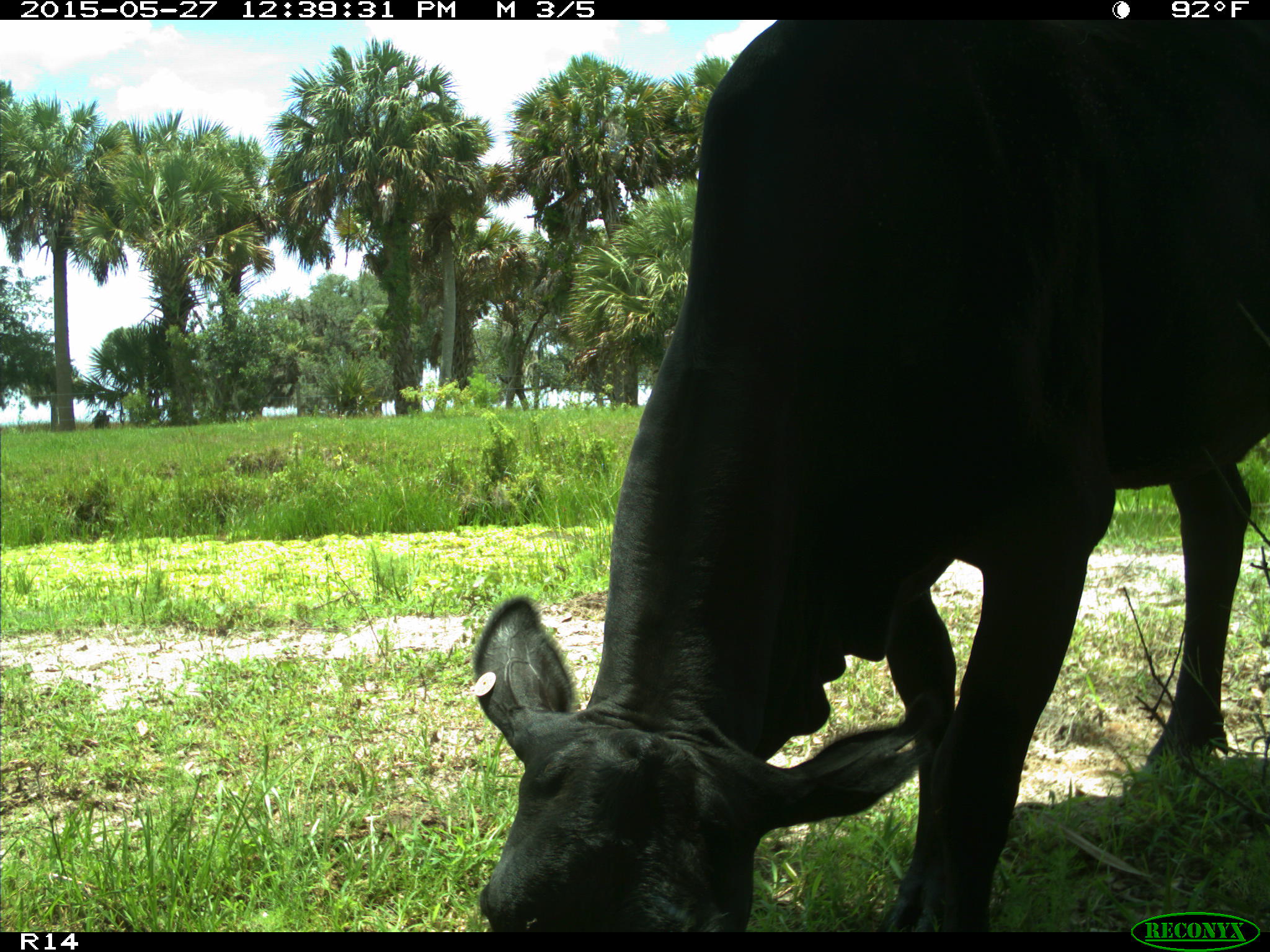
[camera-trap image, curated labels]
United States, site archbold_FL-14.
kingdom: Animalia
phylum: Chordata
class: Mammalia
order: Artiodactyla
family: Bovidae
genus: Bos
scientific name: Bos taurus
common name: domestic cow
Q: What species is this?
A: Bos taurus (domestic cow).